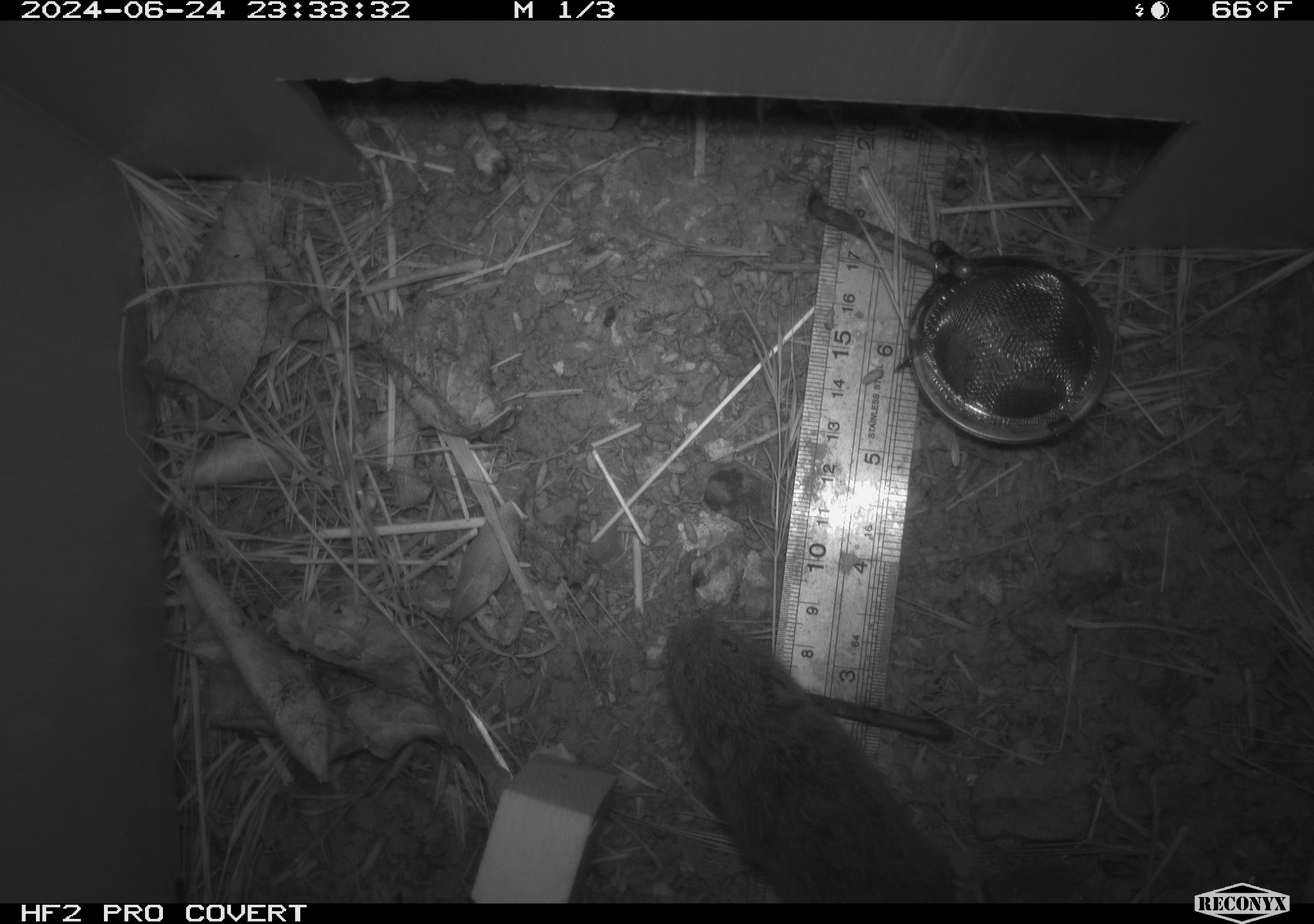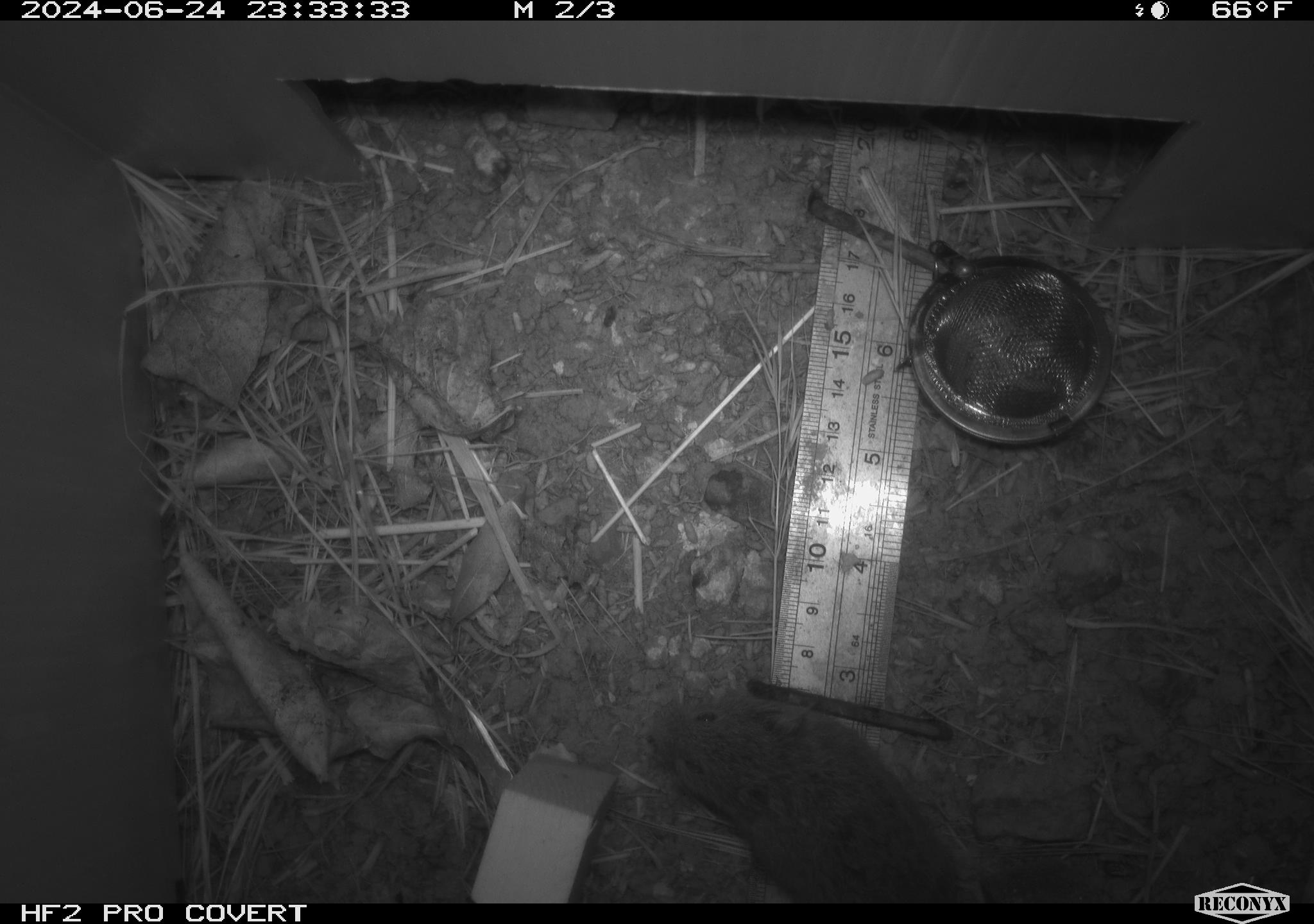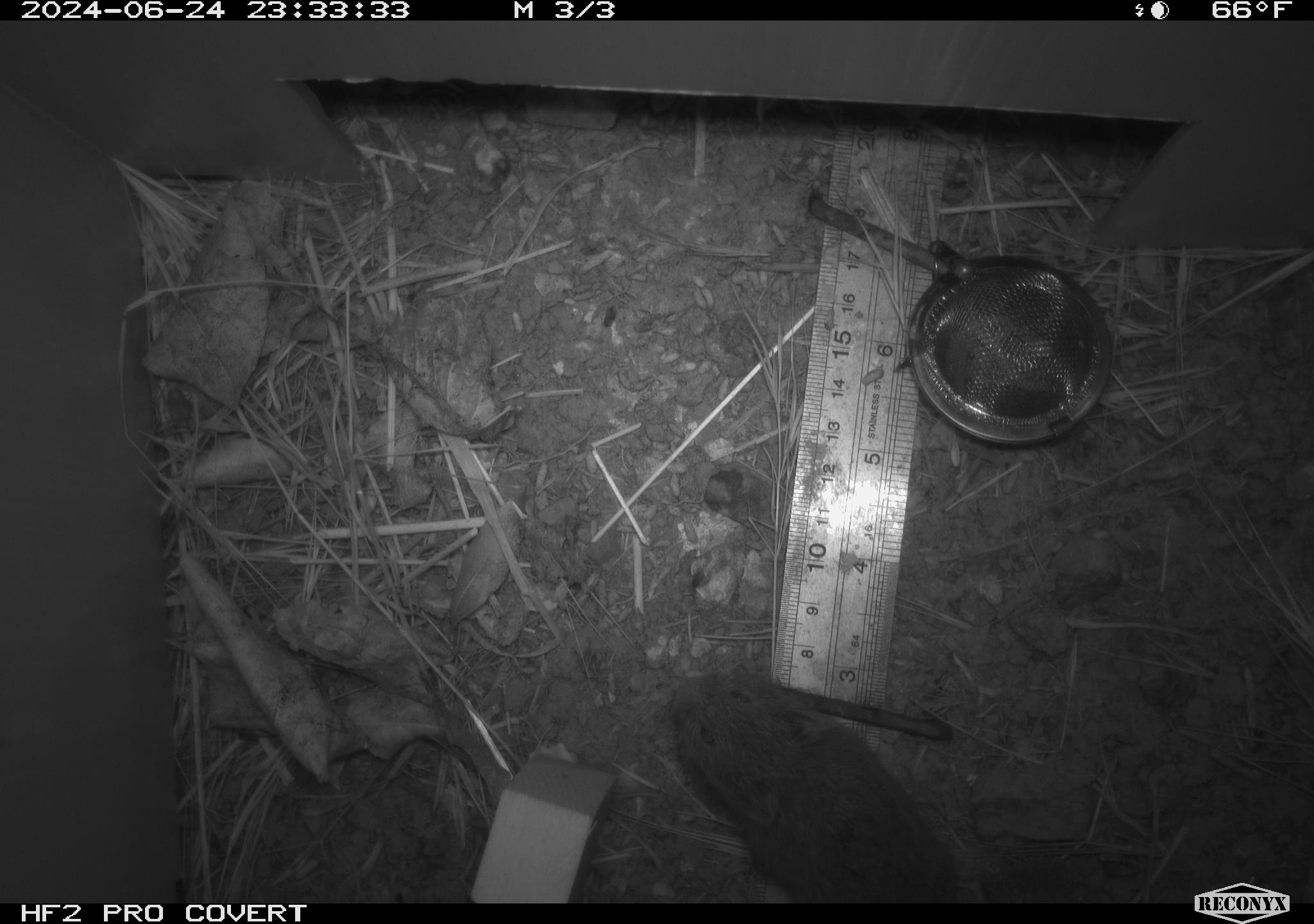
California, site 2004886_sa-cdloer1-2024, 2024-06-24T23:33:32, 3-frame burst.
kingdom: Animalia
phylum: Chordata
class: Mammalia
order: Rodentia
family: Cricetidae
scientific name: Arvicolinae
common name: voles, lemmings, and muskrats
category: arvicolinae subfamily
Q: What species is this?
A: Arvicolinae subfamily (voles, lemmings, and muskrats) (Arvicolinae).